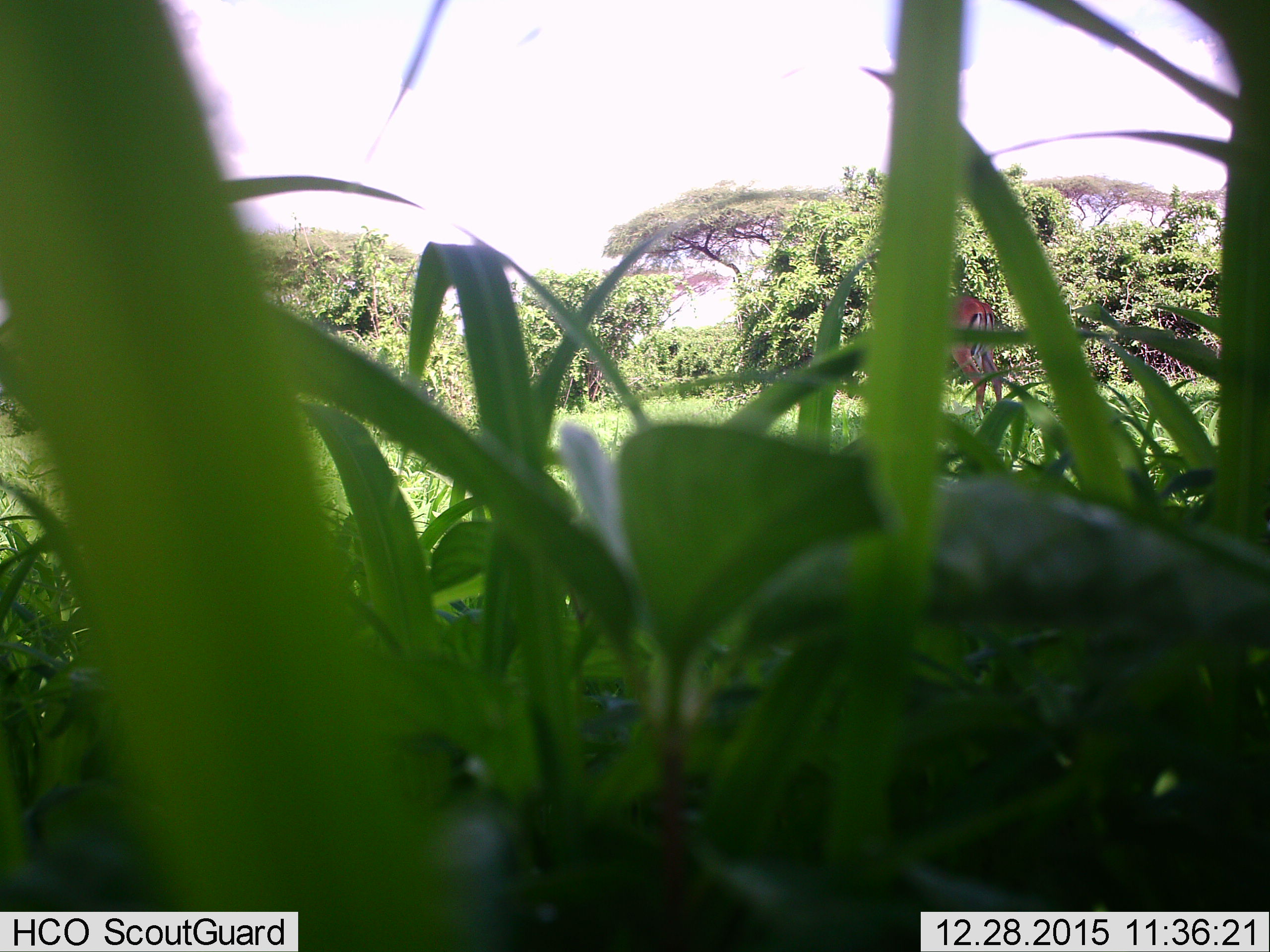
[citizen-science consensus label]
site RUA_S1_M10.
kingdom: Animalia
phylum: Chordata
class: Mammalia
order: Artiodactyla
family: Bovidae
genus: Aepyceros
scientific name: Aepyceros melampus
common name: impala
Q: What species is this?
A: Impala (Aepyceros melampus).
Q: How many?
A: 1.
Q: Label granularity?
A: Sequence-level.